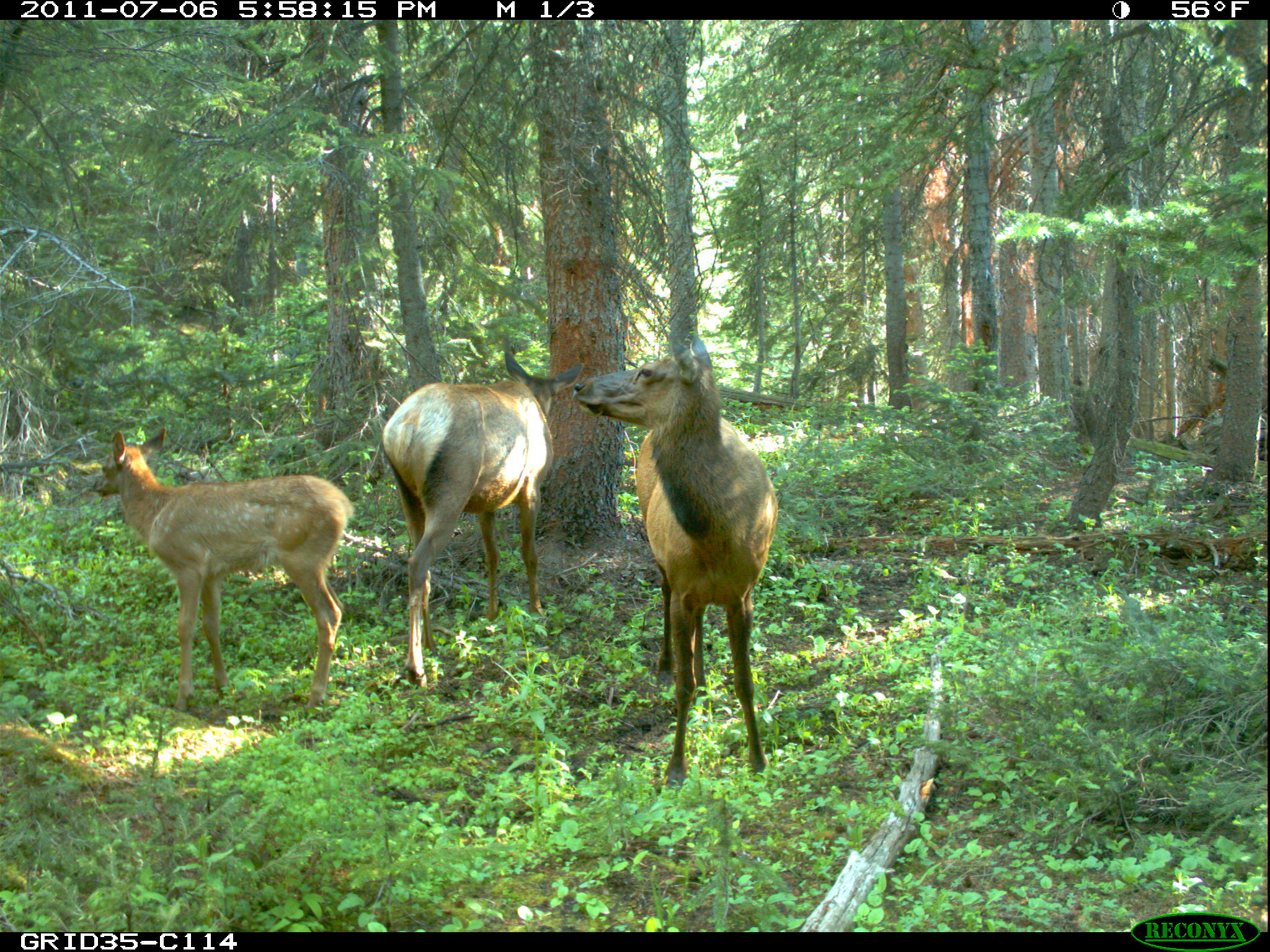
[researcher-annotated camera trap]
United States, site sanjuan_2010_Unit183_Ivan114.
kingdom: Animalia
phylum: Chordata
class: Mammalia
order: Artiodactyla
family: Cervidae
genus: Cervus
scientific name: Cervus elaphus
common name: red deer